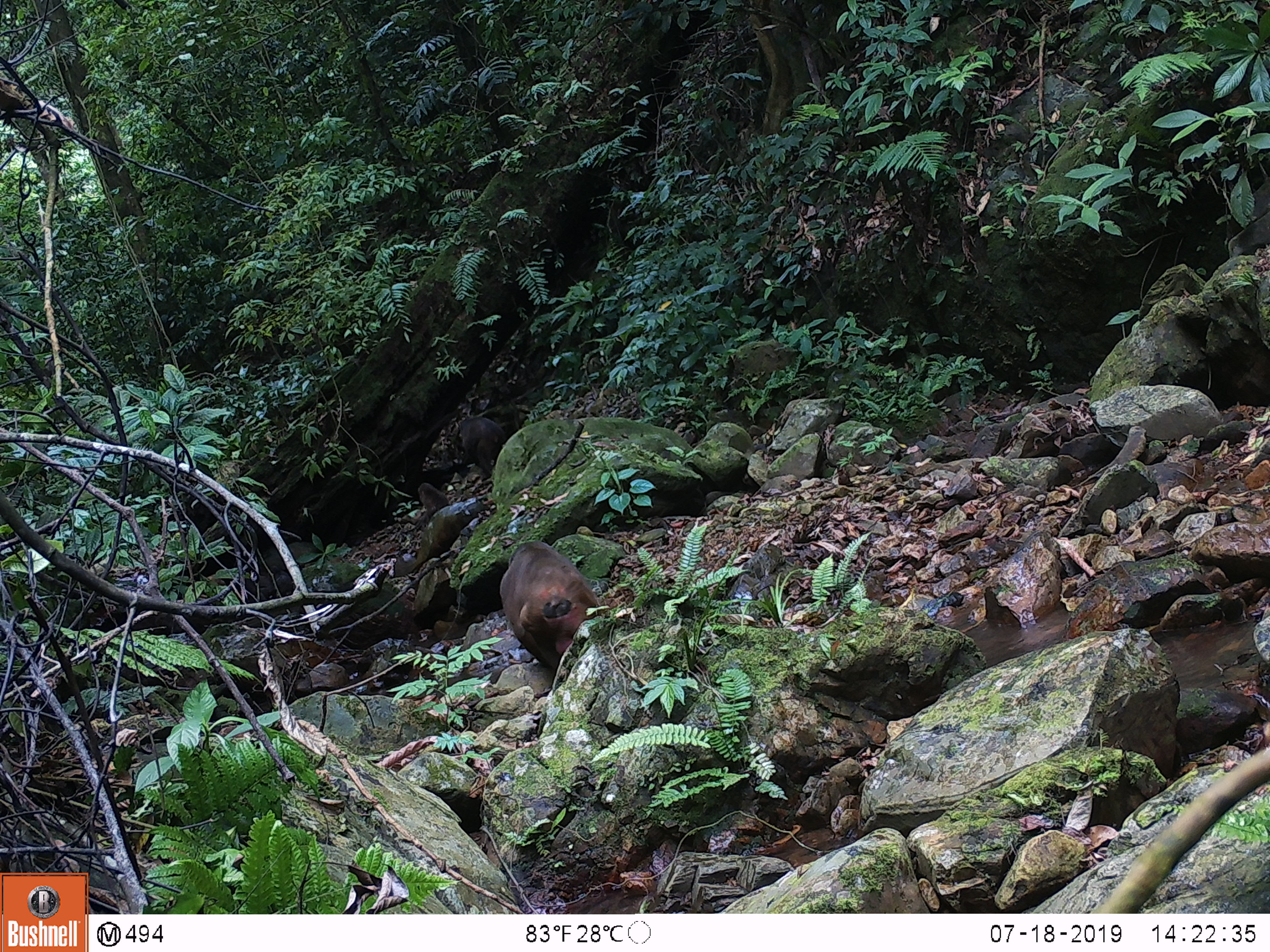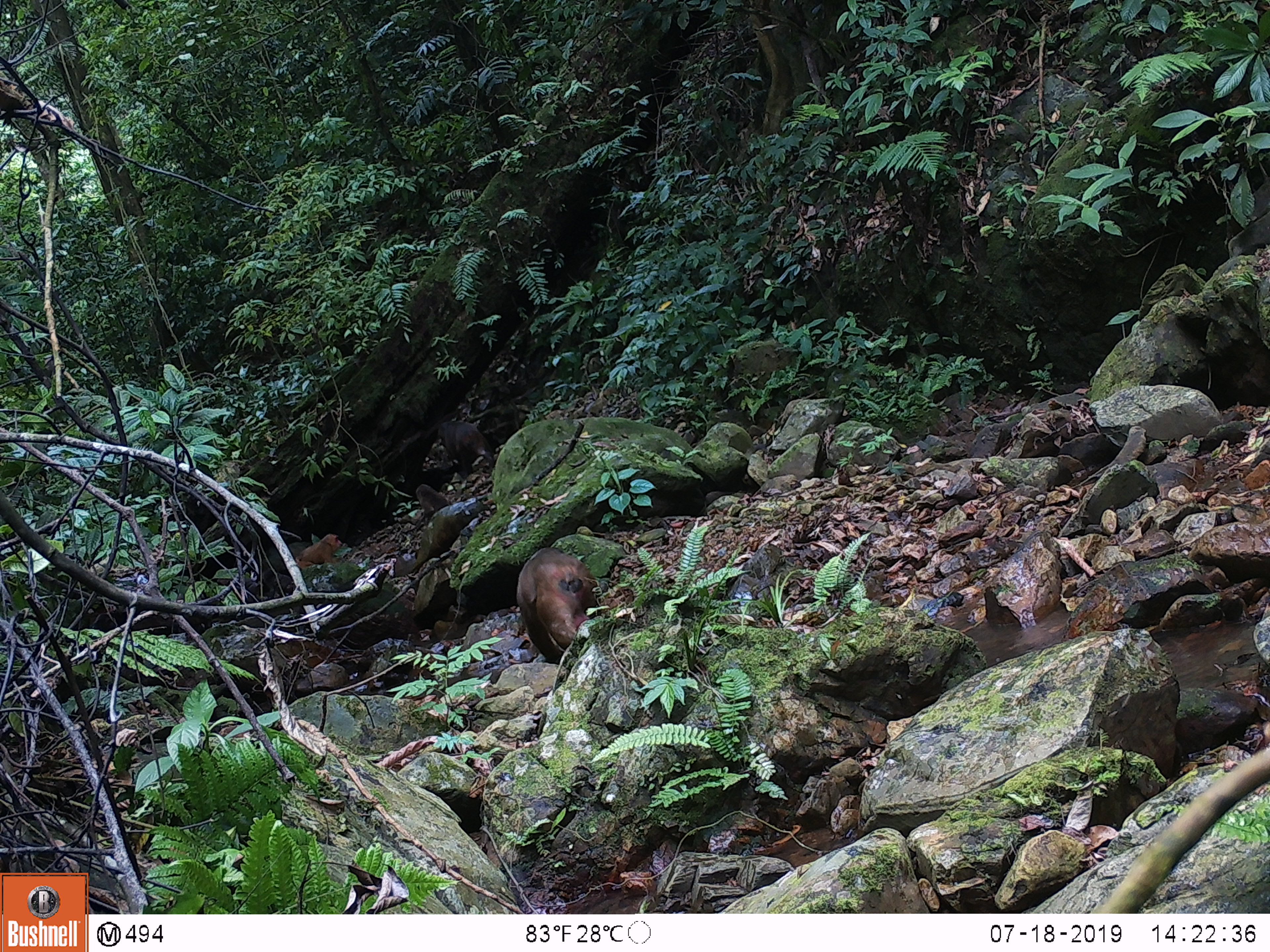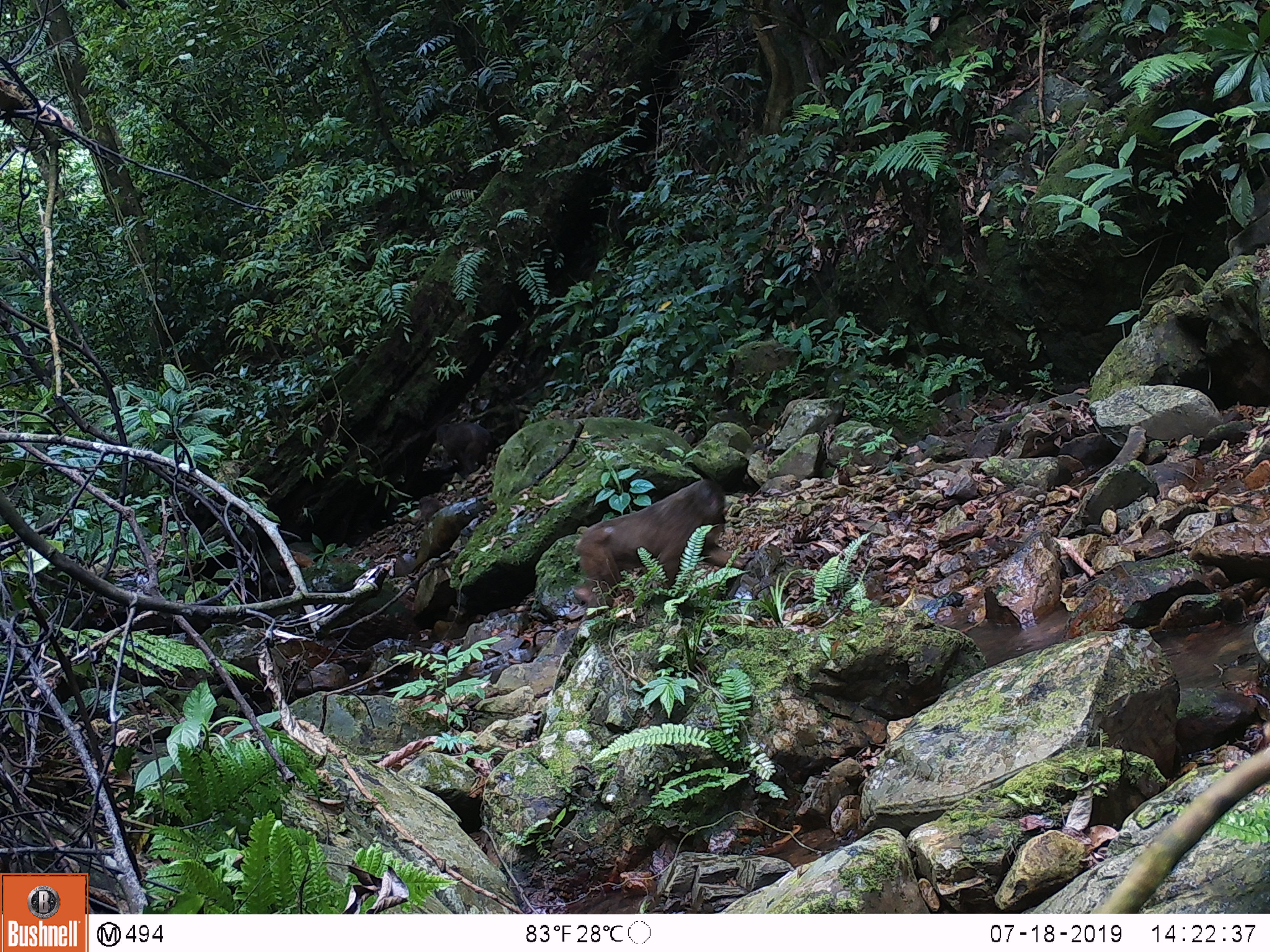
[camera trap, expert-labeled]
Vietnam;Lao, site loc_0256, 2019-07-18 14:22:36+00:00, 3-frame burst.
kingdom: Animalia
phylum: Chordata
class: Mammalia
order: Primates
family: Cercopithecidae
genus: Macaca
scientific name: Macaca arctoides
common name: stump-tailed macaque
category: stump tailed macaque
Stump tailed macaque (stump-tailed macaque) (Macaca arctoides). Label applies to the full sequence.